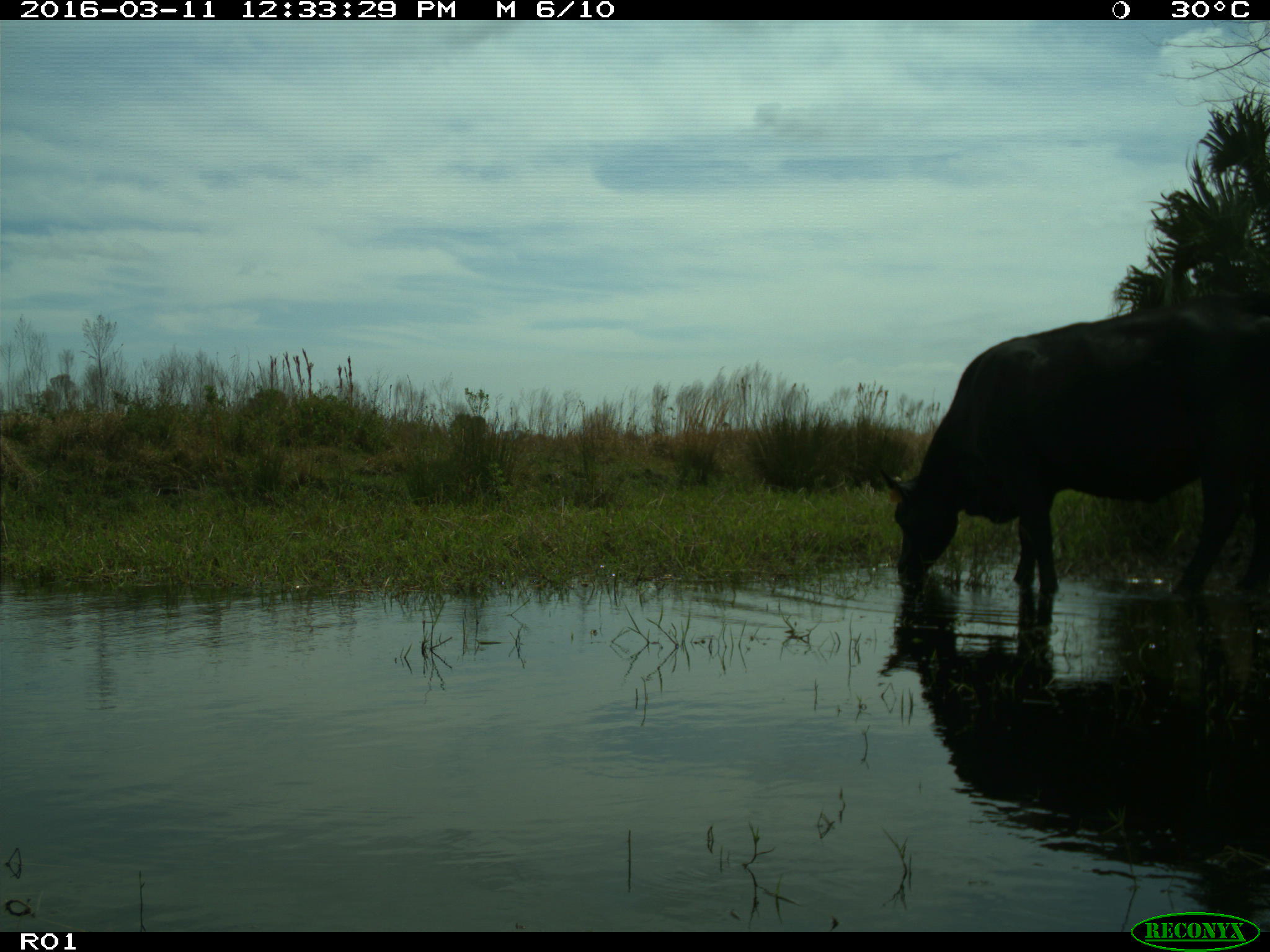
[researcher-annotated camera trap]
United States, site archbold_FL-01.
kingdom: Animalia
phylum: Chordata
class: Mammalia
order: Artiodactyla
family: Bovidae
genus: Bos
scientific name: Bos taurus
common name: domestic cow